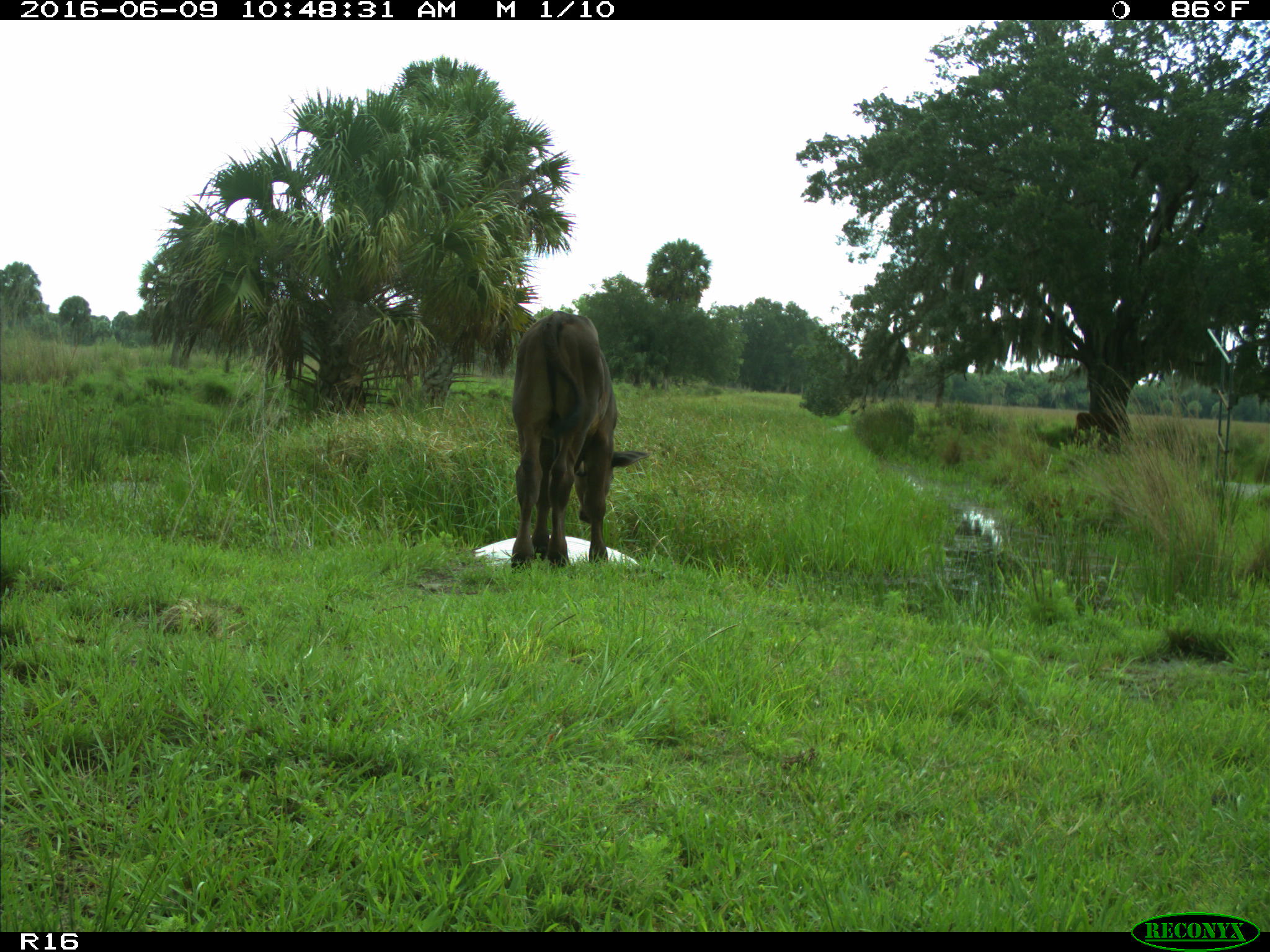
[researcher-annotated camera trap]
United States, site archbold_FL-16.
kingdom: Animalia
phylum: Chordata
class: Mammalia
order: Artiodactyla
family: Bovidae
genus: Bos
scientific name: Bos taurus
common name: domestic cow